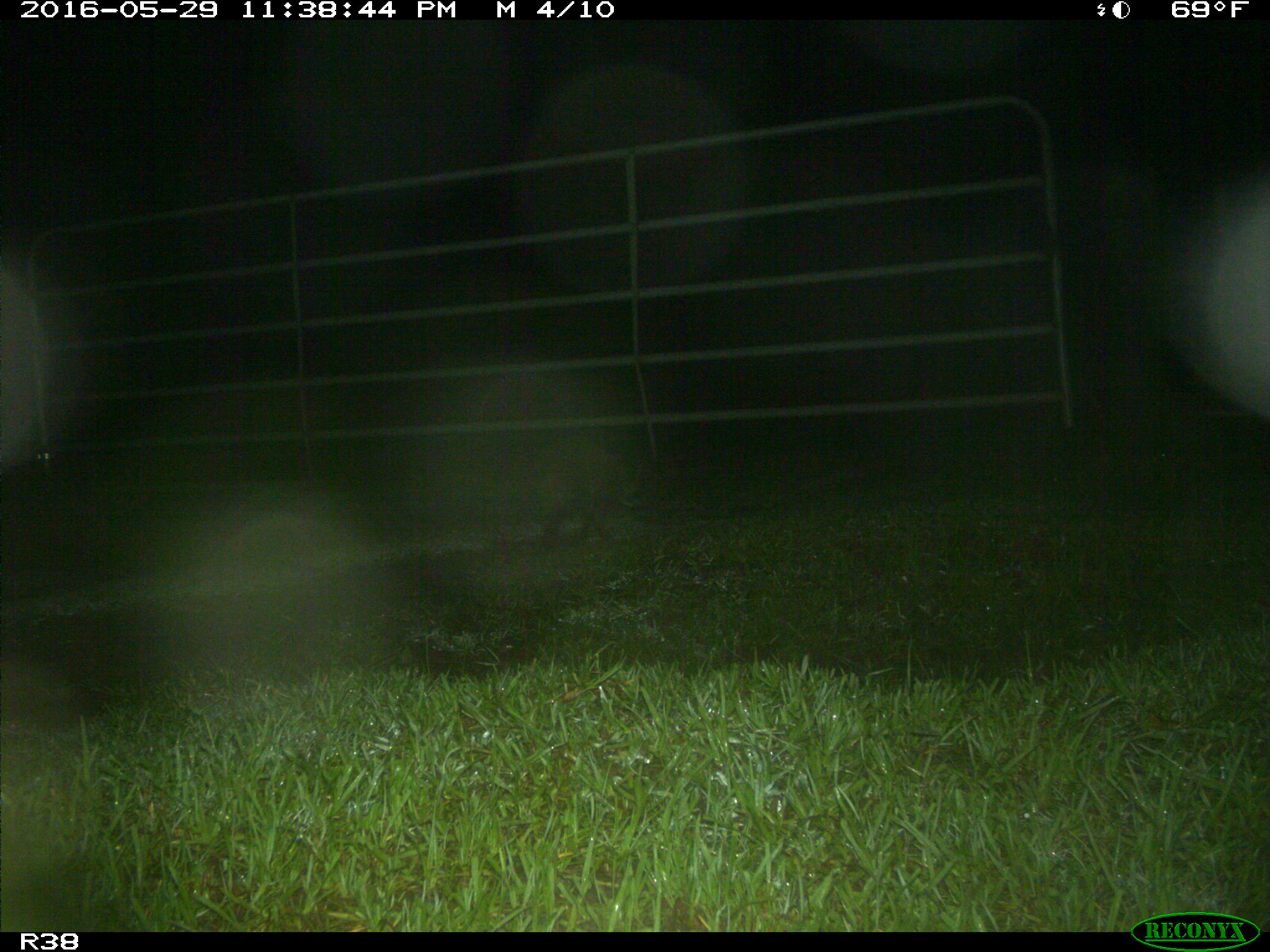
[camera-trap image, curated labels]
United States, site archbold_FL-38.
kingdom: Animalia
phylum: Chordata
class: Mammalia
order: Carnivora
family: Procyonidae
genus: Procyon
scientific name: Procyon lotor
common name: common raccoon